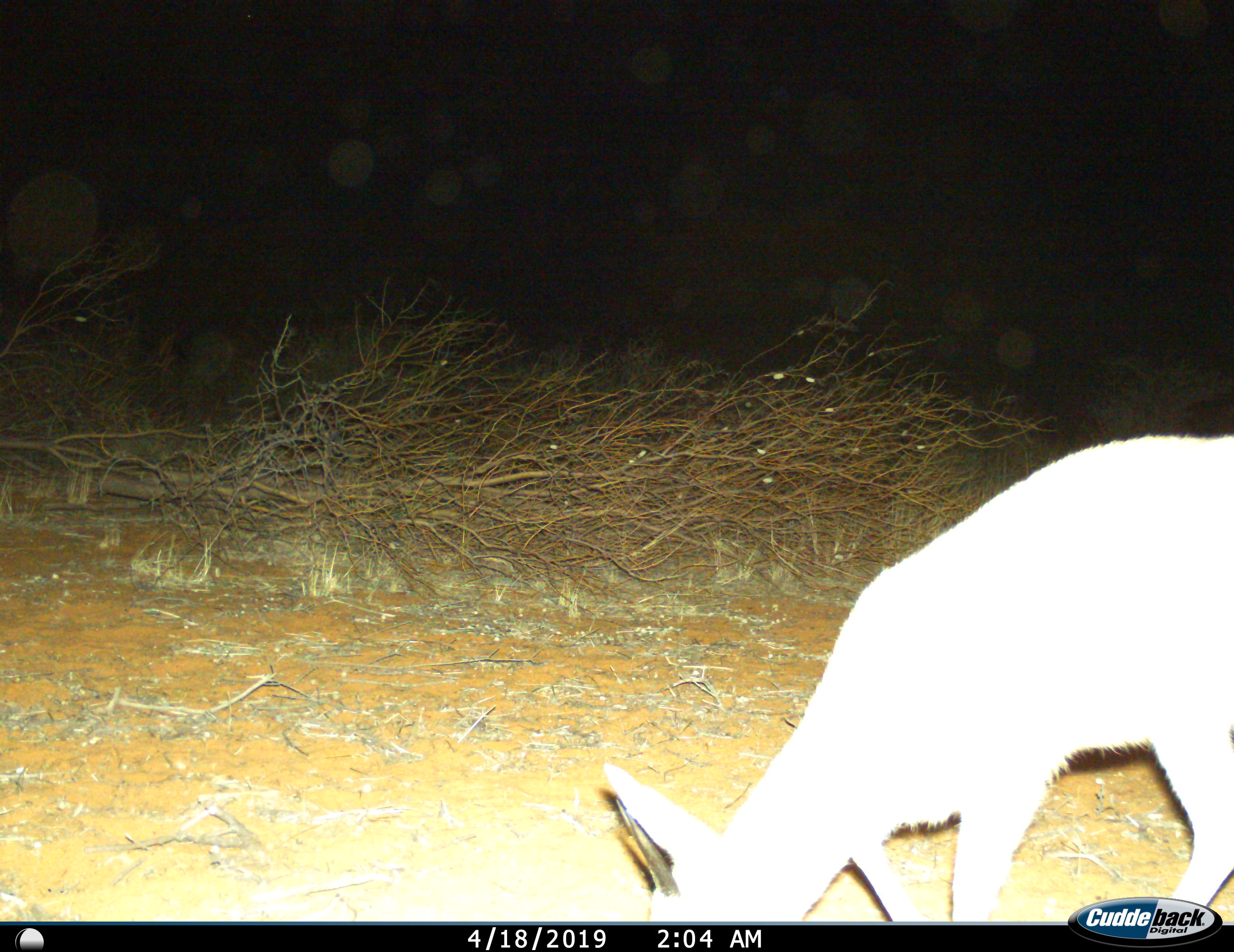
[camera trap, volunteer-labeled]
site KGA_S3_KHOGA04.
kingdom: Animalia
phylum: Chordata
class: Mammalia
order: Artiodactyla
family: Bovidae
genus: Sylvicapra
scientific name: Sylvicapra grimmia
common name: common duiker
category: duikercommongrey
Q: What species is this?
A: Duikercommongrey (common duiker) (Sylvicapra grimmia).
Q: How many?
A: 1.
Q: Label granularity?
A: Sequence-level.